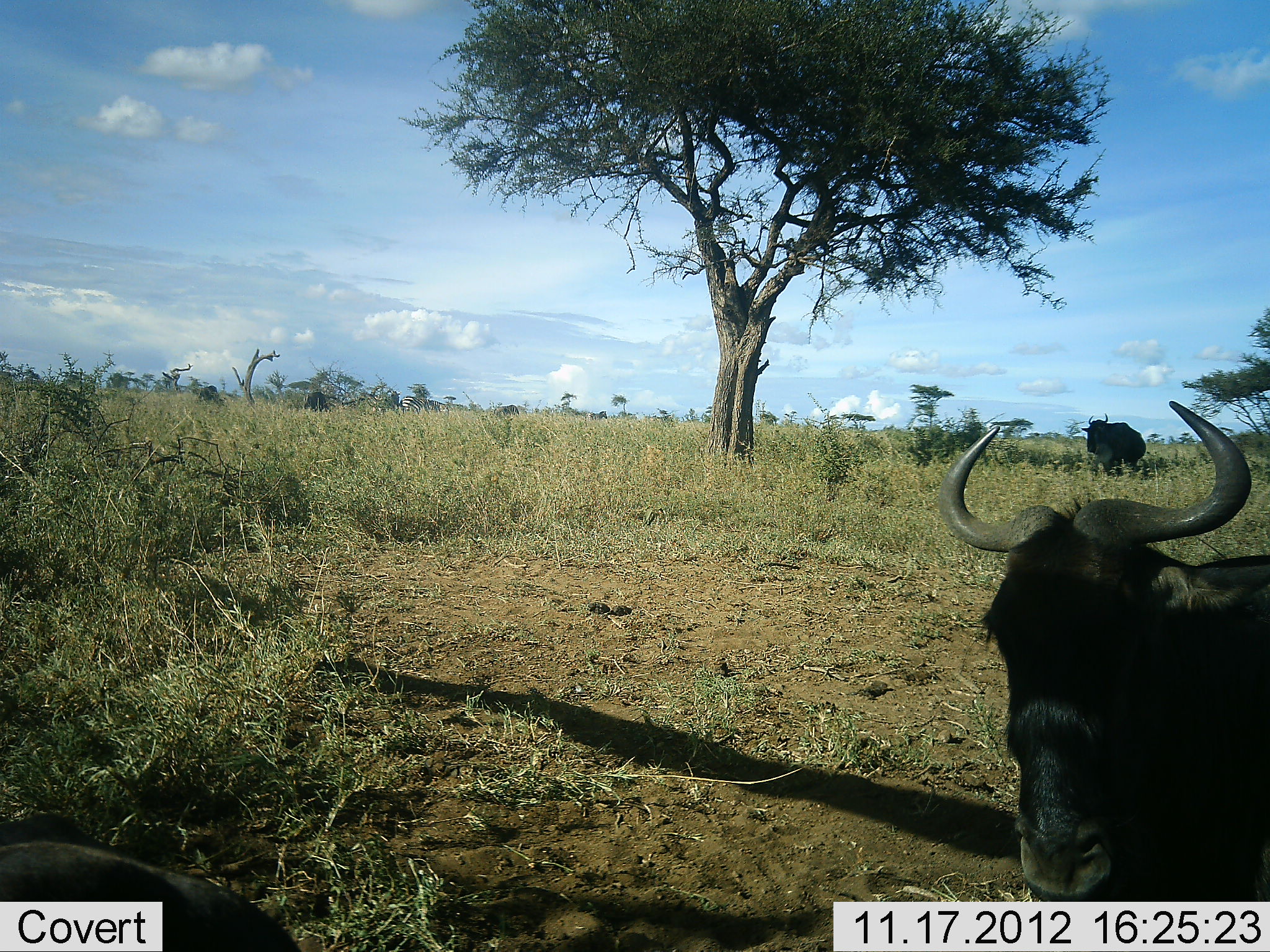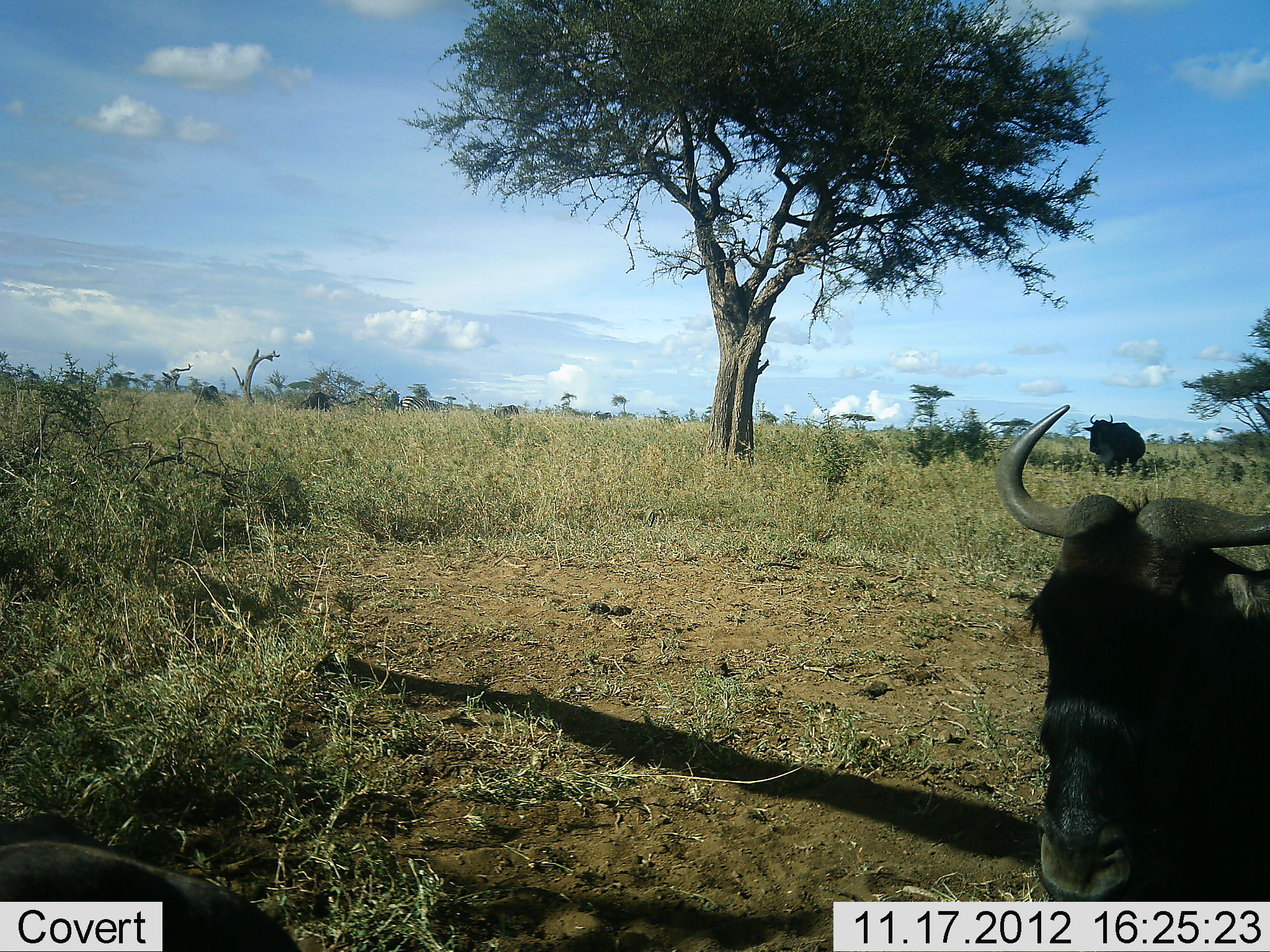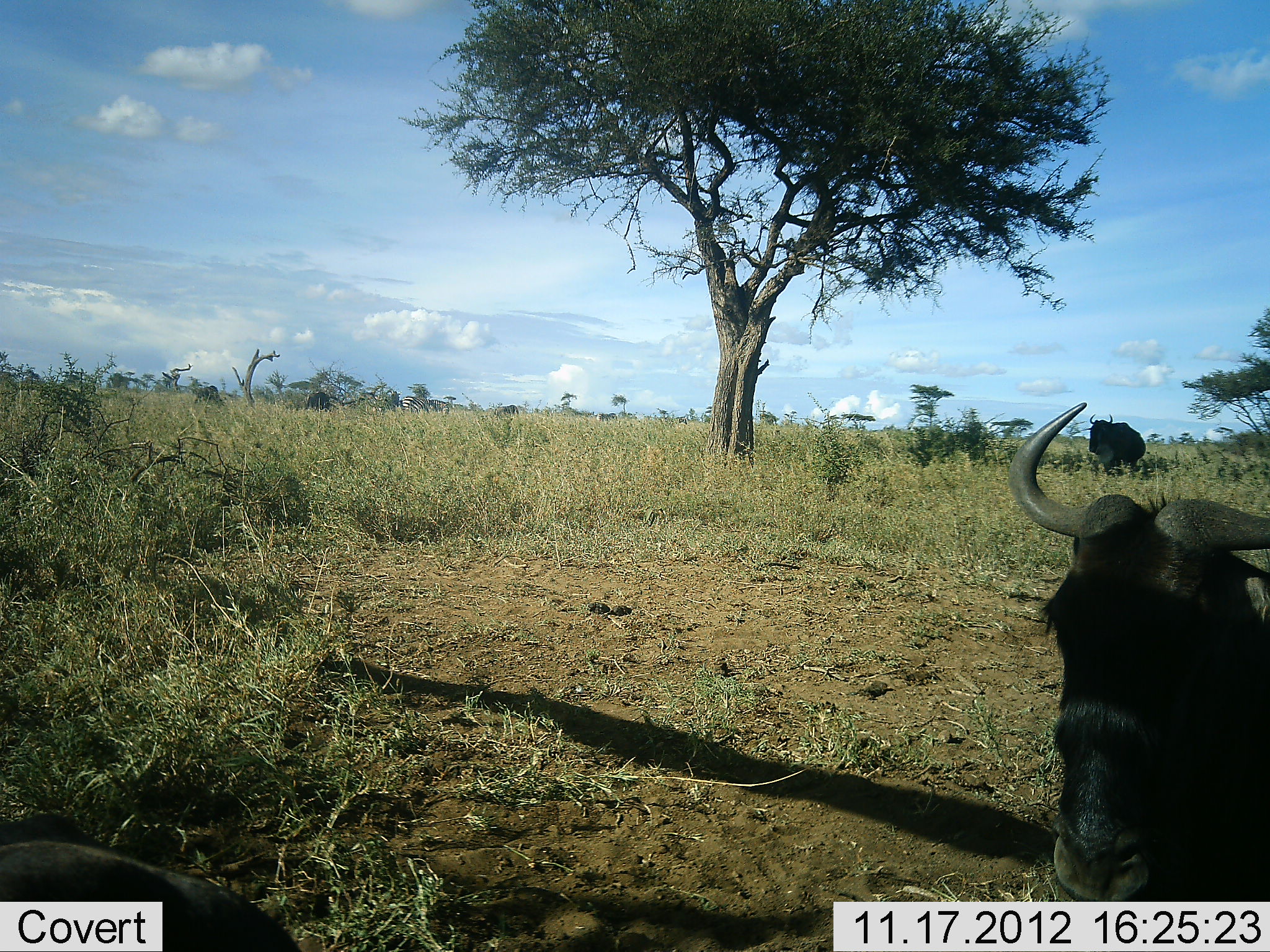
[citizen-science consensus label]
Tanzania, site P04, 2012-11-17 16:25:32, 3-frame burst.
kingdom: Animalia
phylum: Chordata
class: Mammalia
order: Artiodactyla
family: Bovidae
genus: Connochaetes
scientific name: Connochaetes taurinus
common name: blue wildebeest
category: wildebeest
Wildebeest (blue wildebeest) (Connochaetes taurinus), count 2. Behavior (volunteer vote fractions): standing 50%, resting 60%, moving 30%, interacting 0%. Young present (vote fraction): 0%. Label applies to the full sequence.